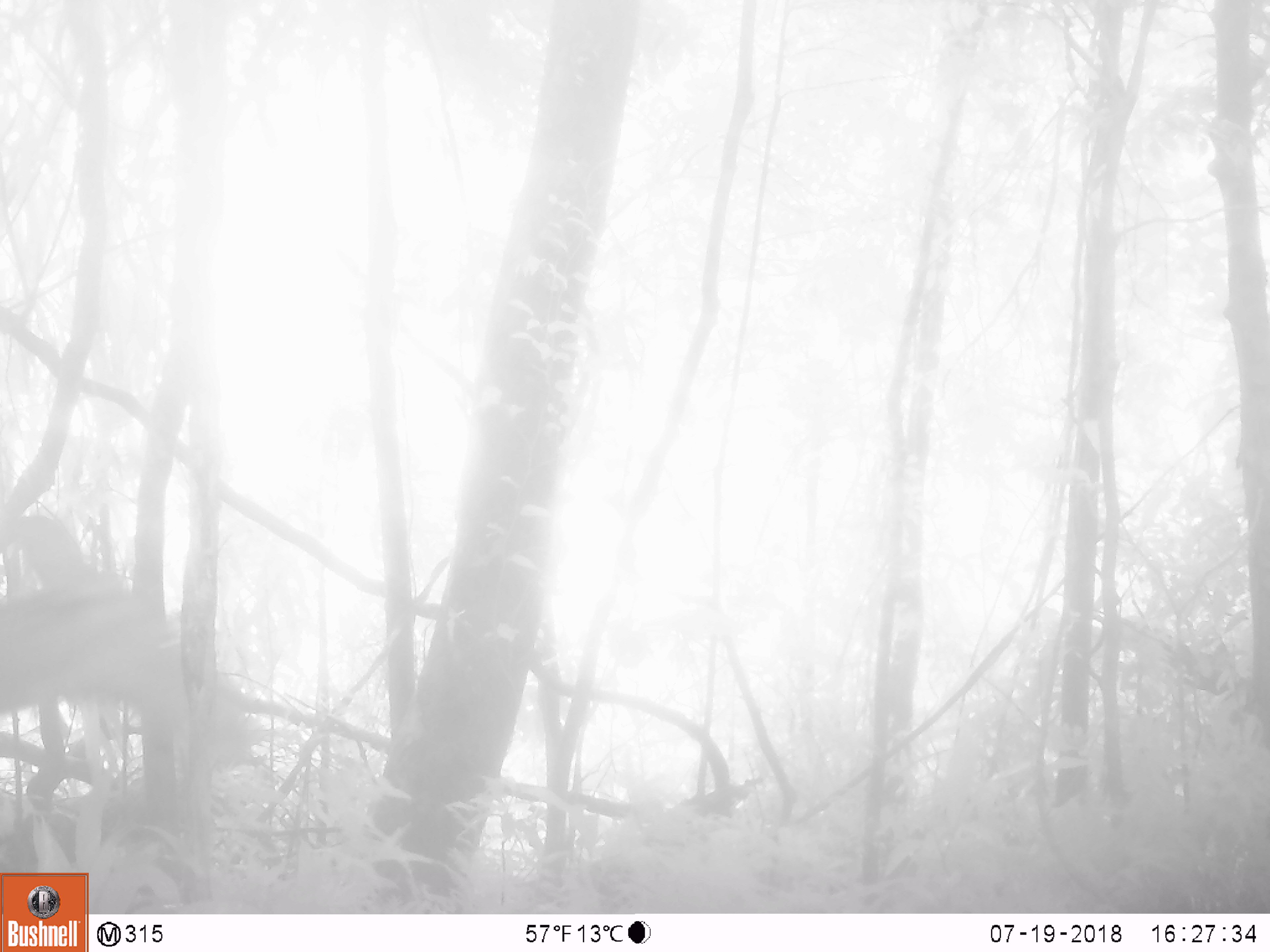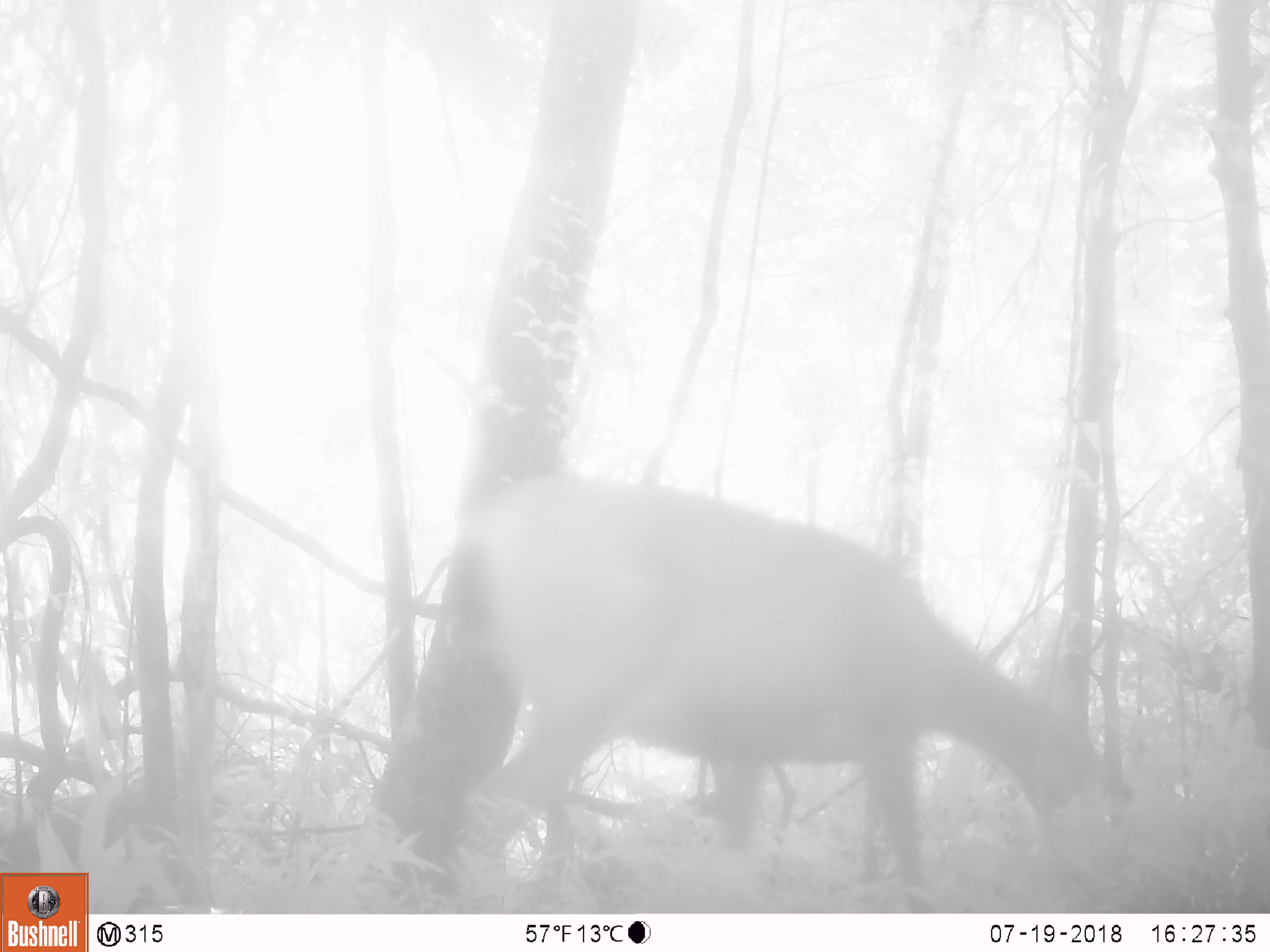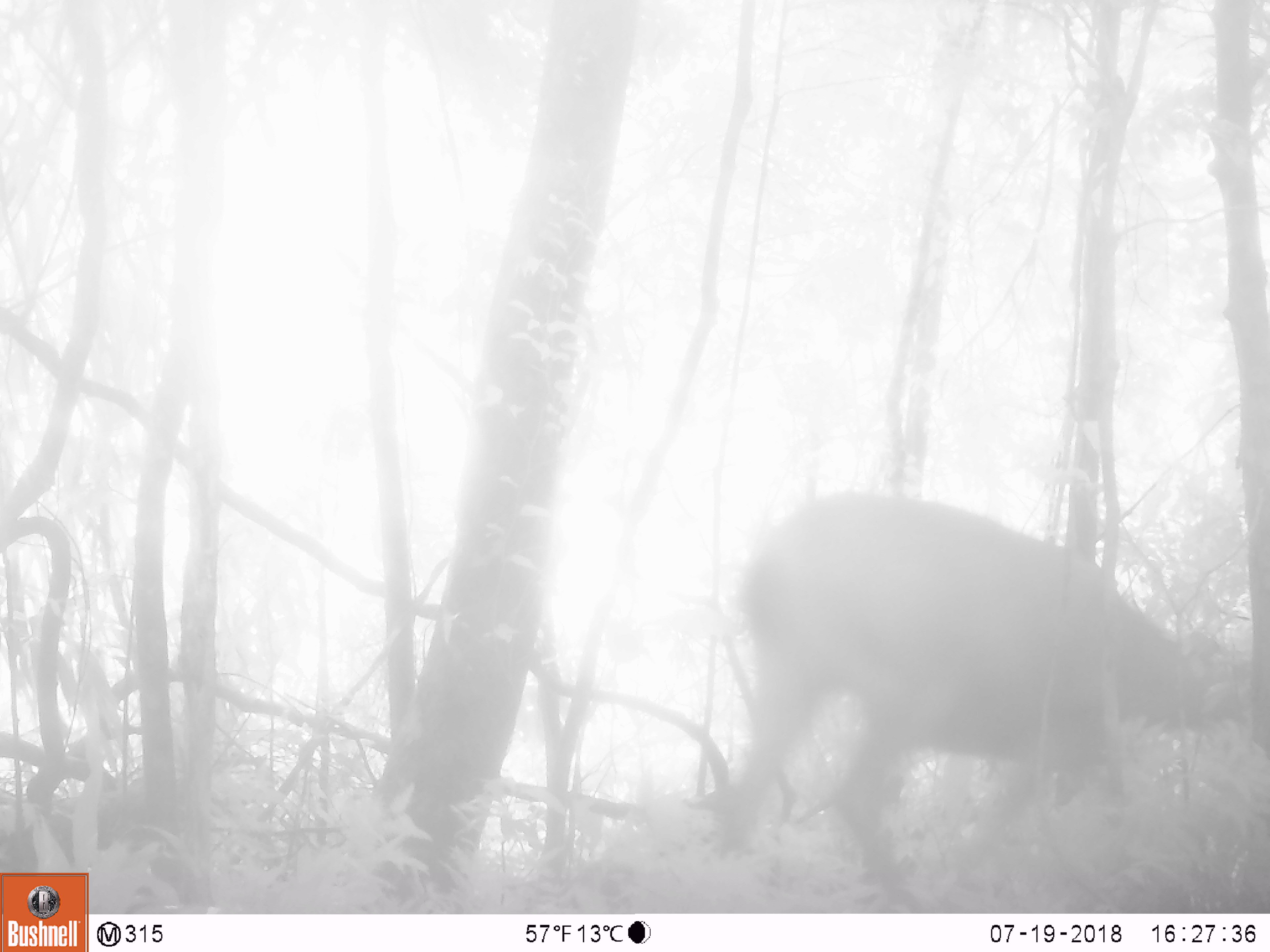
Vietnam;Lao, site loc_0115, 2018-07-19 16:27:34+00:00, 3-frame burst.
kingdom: Animalia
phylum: Chordata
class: Mammalia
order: Artiodactyla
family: Cervidae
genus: Rusa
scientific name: Rusa unicolor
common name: sambar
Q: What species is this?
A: Sambar (Rusa unicolor).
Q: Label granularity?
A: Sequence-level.